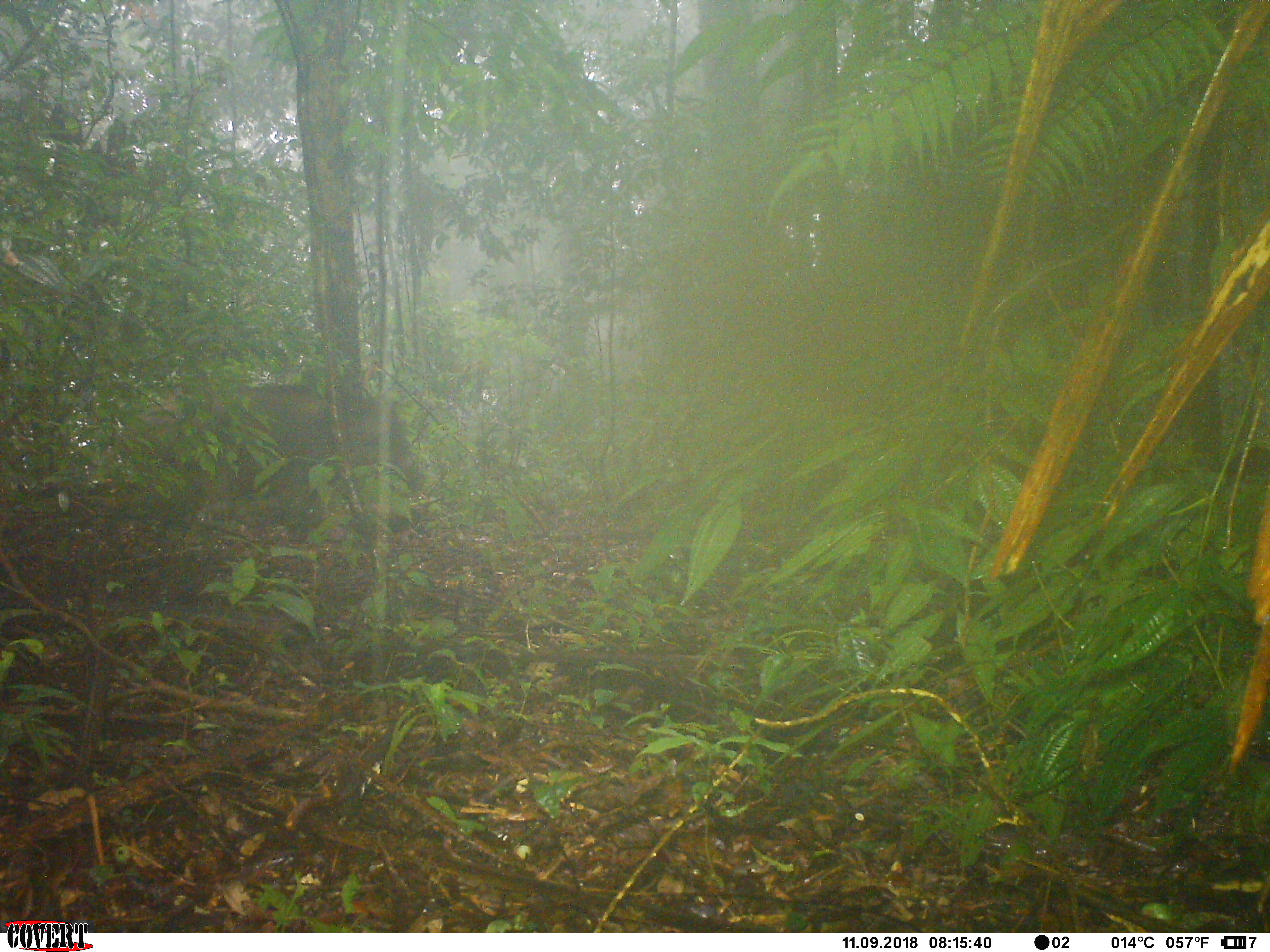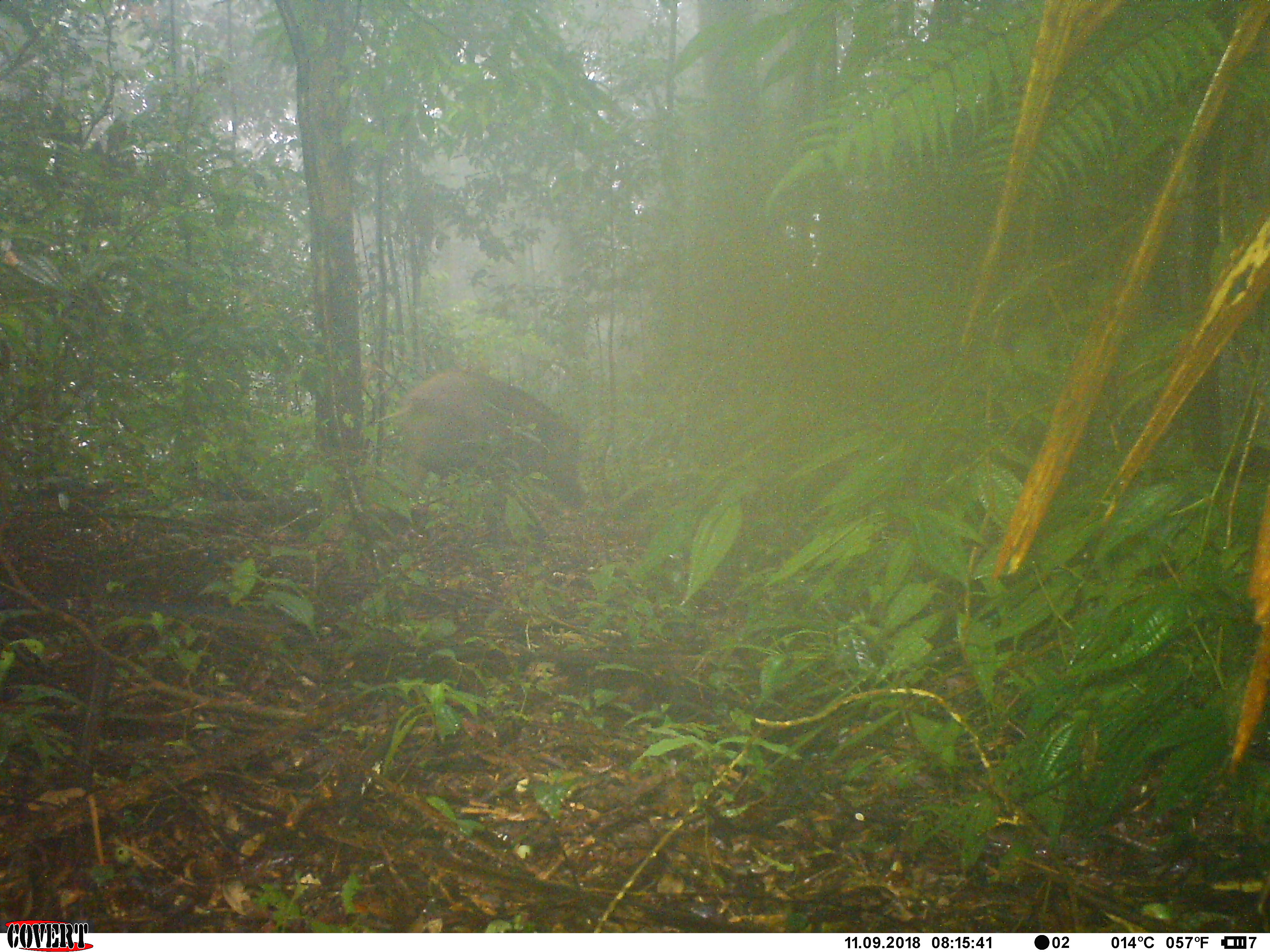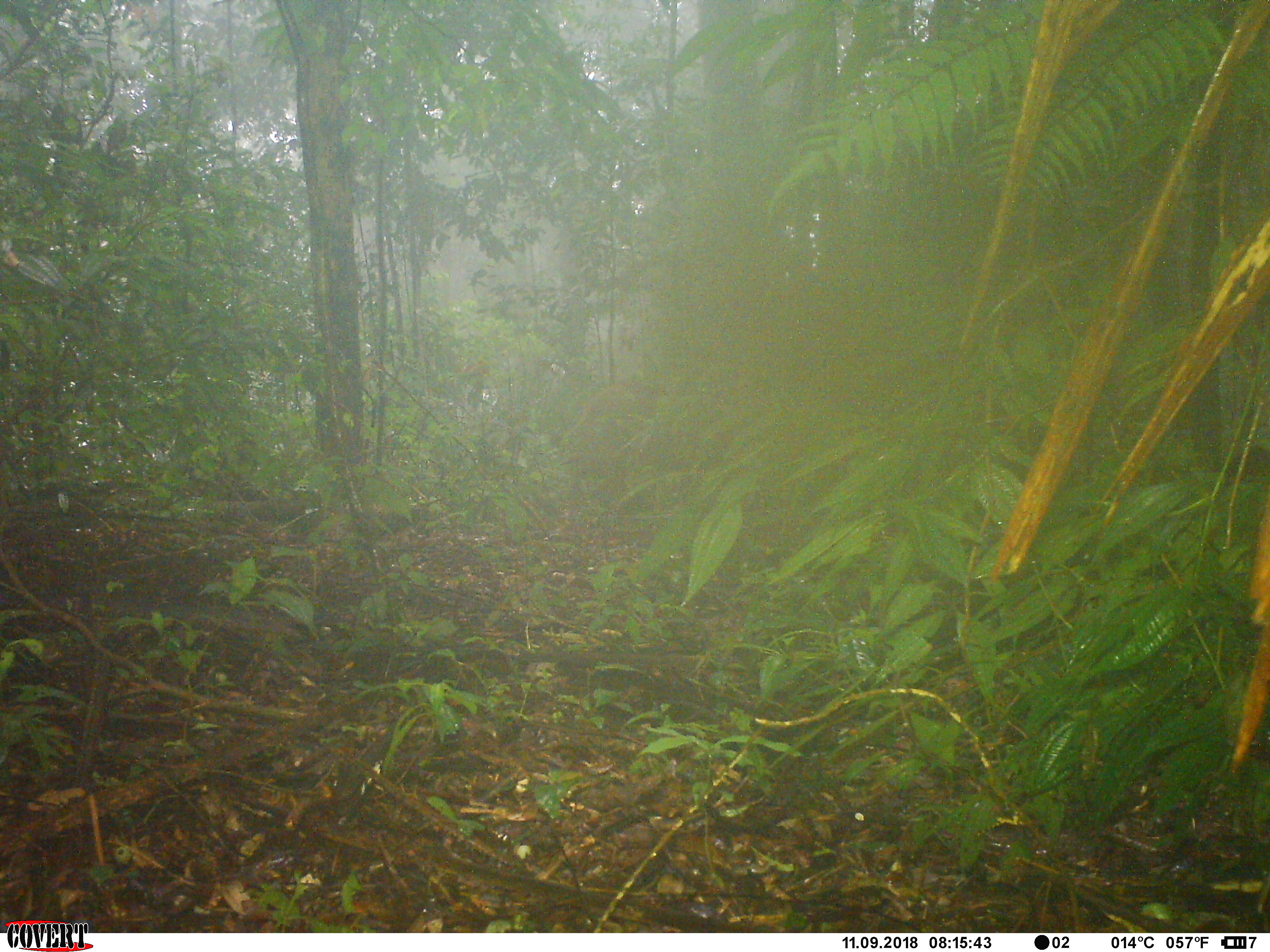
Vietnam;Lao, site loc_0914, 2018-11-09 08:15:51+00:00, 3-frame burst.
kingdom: Animalia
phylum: Chordata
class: Mammalia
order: Artiodactyla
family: Suidae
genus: Sus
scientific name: Sus scrofa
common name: eurasian wild pig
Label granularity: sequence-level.